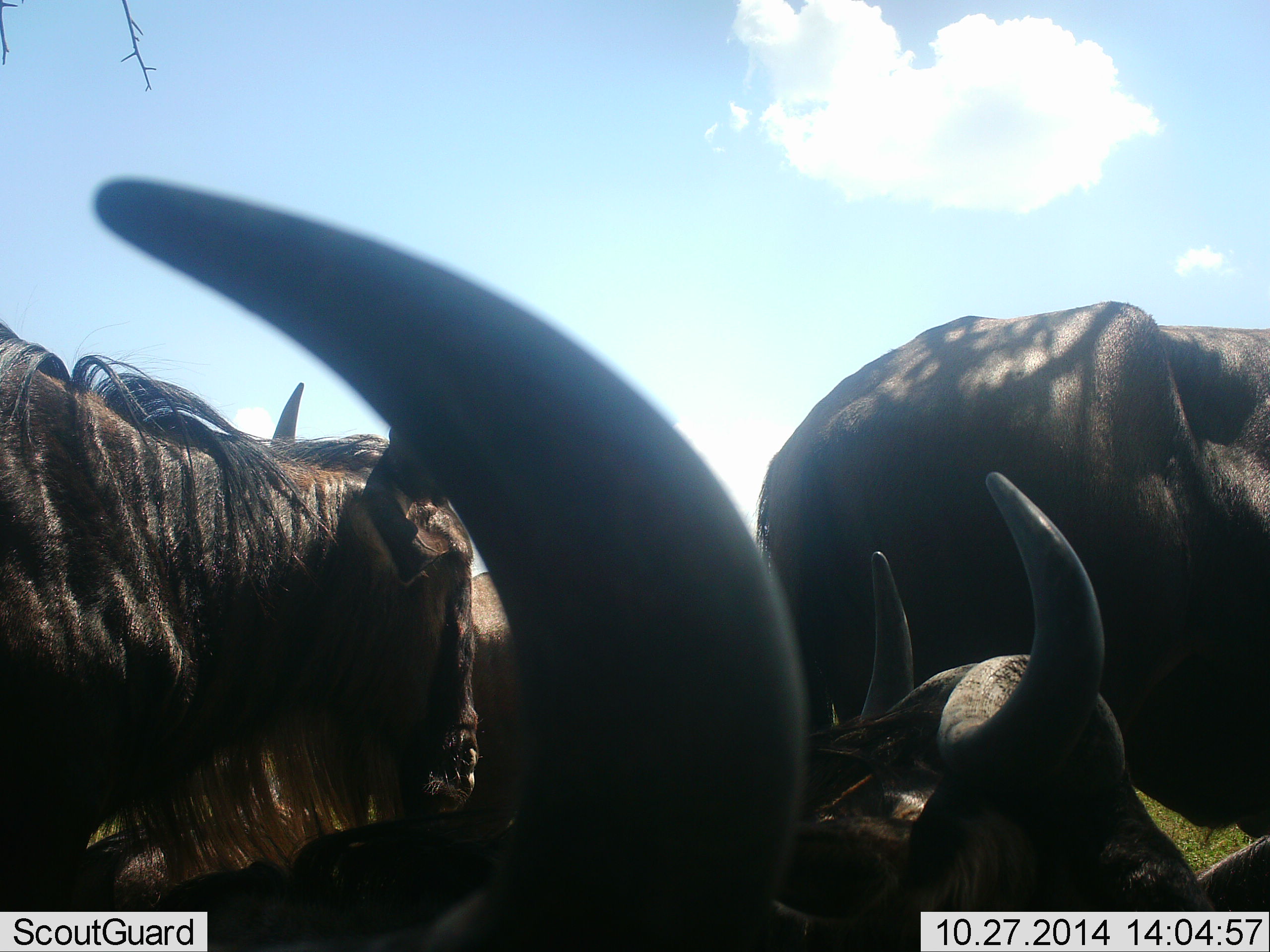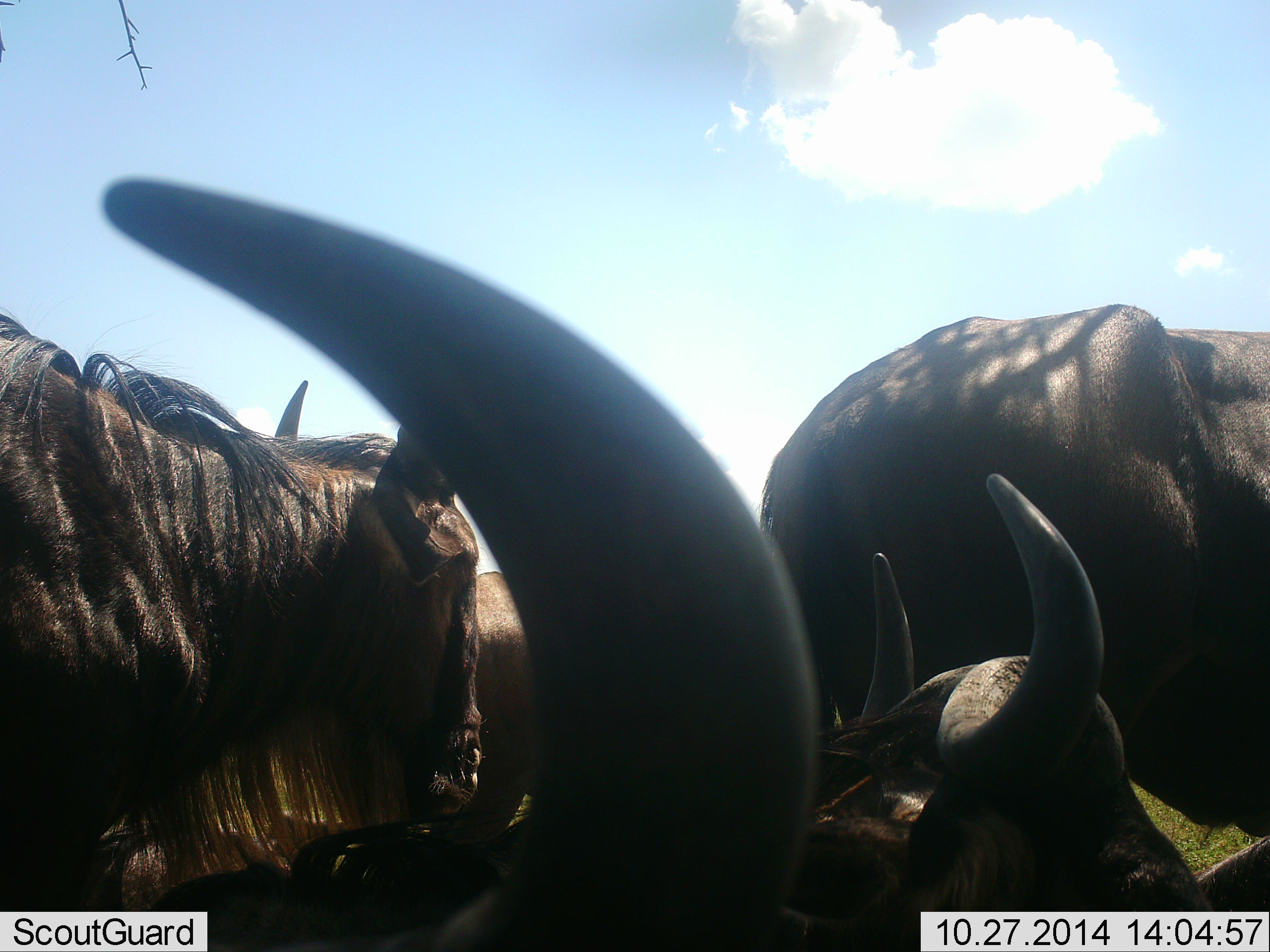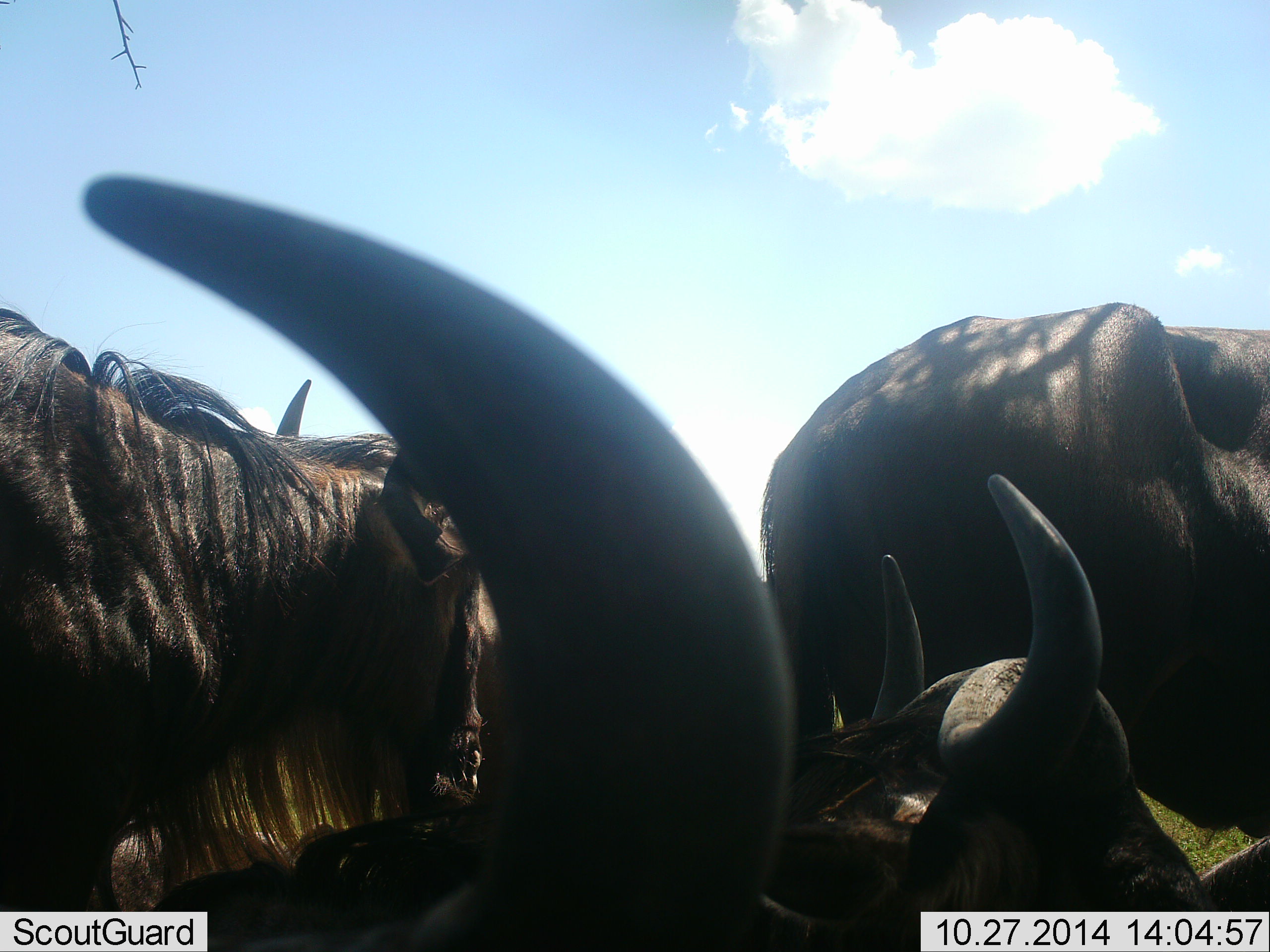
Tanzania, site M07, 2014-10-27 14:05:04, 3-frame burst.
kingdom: Animalia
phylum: Chordata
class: Mammalia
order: Artiodactyla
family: Bovidae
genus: Connochaetes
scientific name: Connochaetes taurinus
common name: blue wildebeest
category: wildebeest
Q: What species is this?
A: Wildebeest (blue wildebeest) (Connochaetes taurinus).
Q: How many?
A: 5.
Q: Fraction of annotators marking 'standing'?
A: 80%.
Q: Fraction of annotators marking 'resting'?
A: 70%.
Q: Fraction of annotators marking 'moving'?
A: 0%.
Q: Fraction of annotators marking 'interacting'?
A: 10%.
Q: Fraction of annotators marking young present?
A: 0%.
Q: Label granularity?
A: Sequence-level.